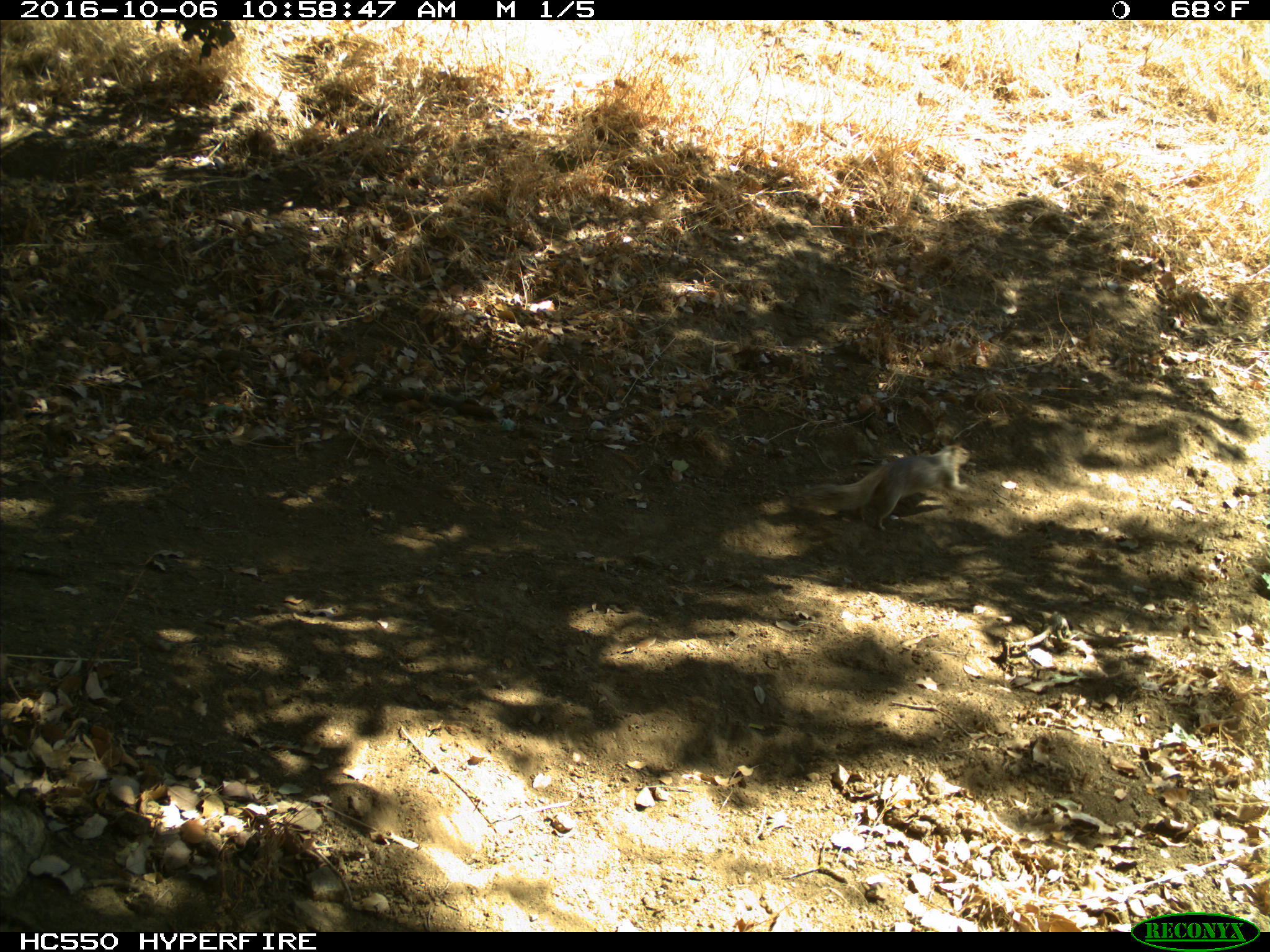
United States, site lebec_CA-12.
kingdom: Animalia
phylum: Chordata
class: Mammalia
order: Rodentia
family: Sciuridae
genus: Otospermophilus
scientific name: Otospermophilus beecheyi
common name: california ground squirrel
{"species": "Otospermophilus beecheyi (california ground squirrel)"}